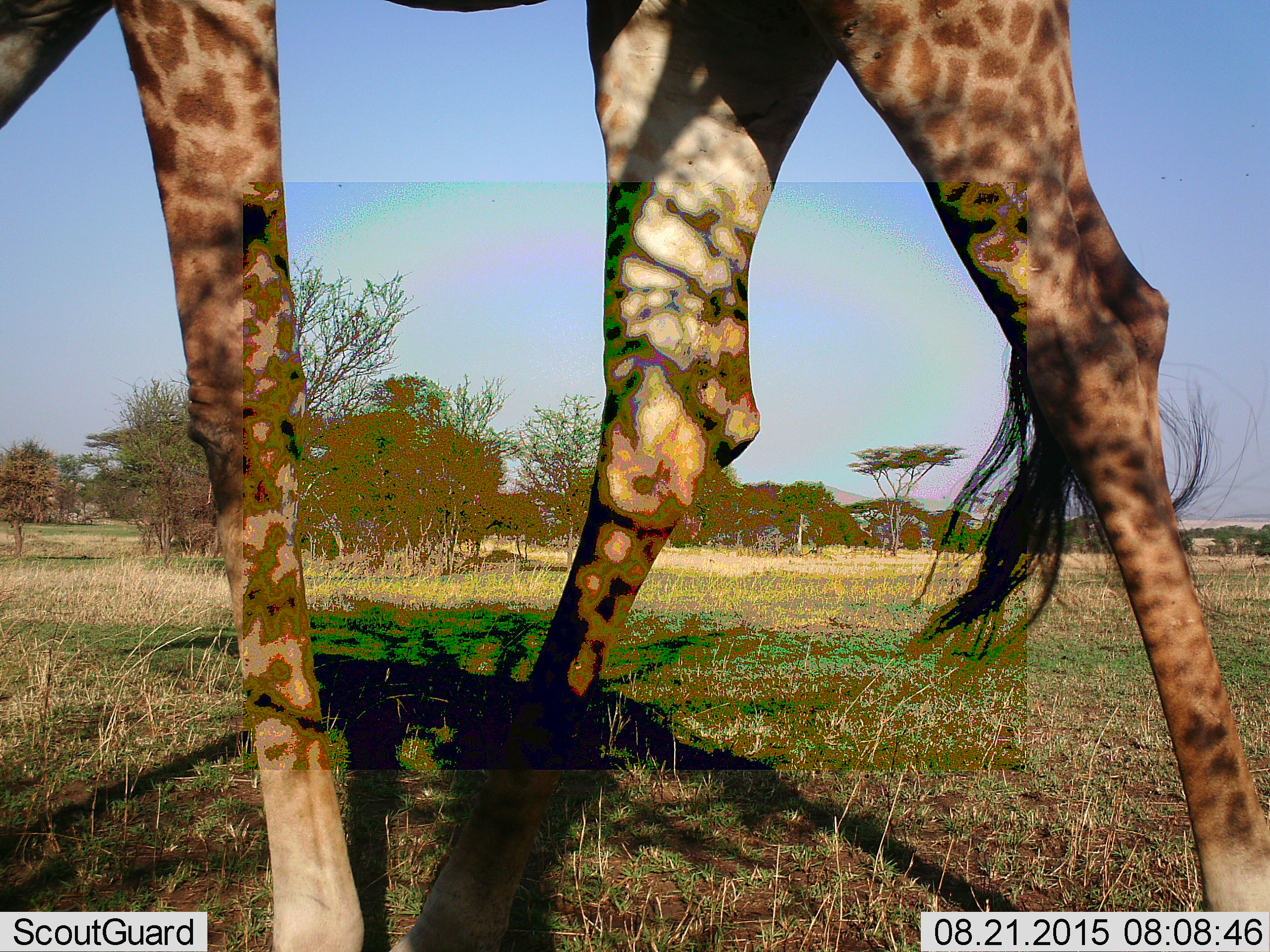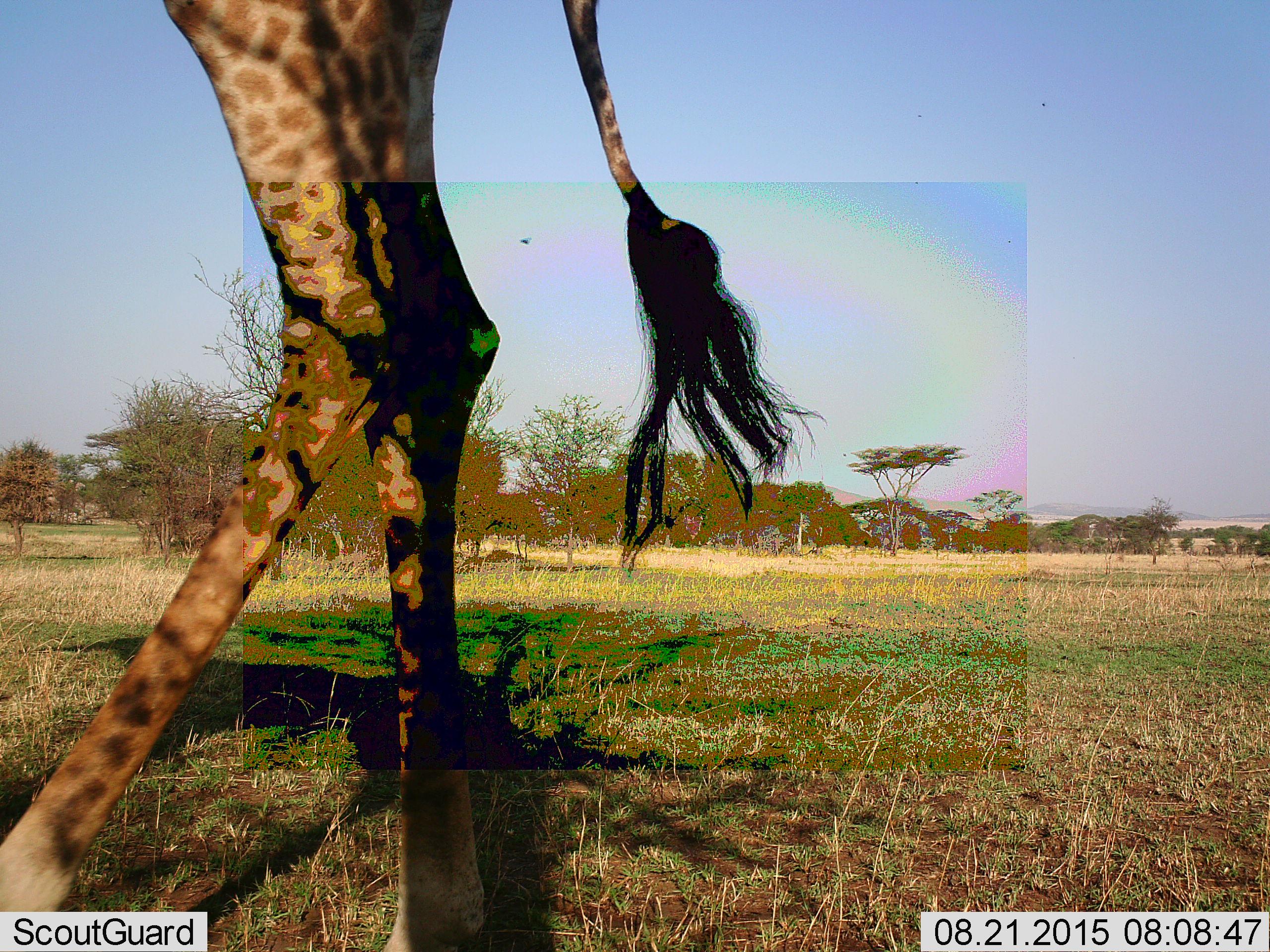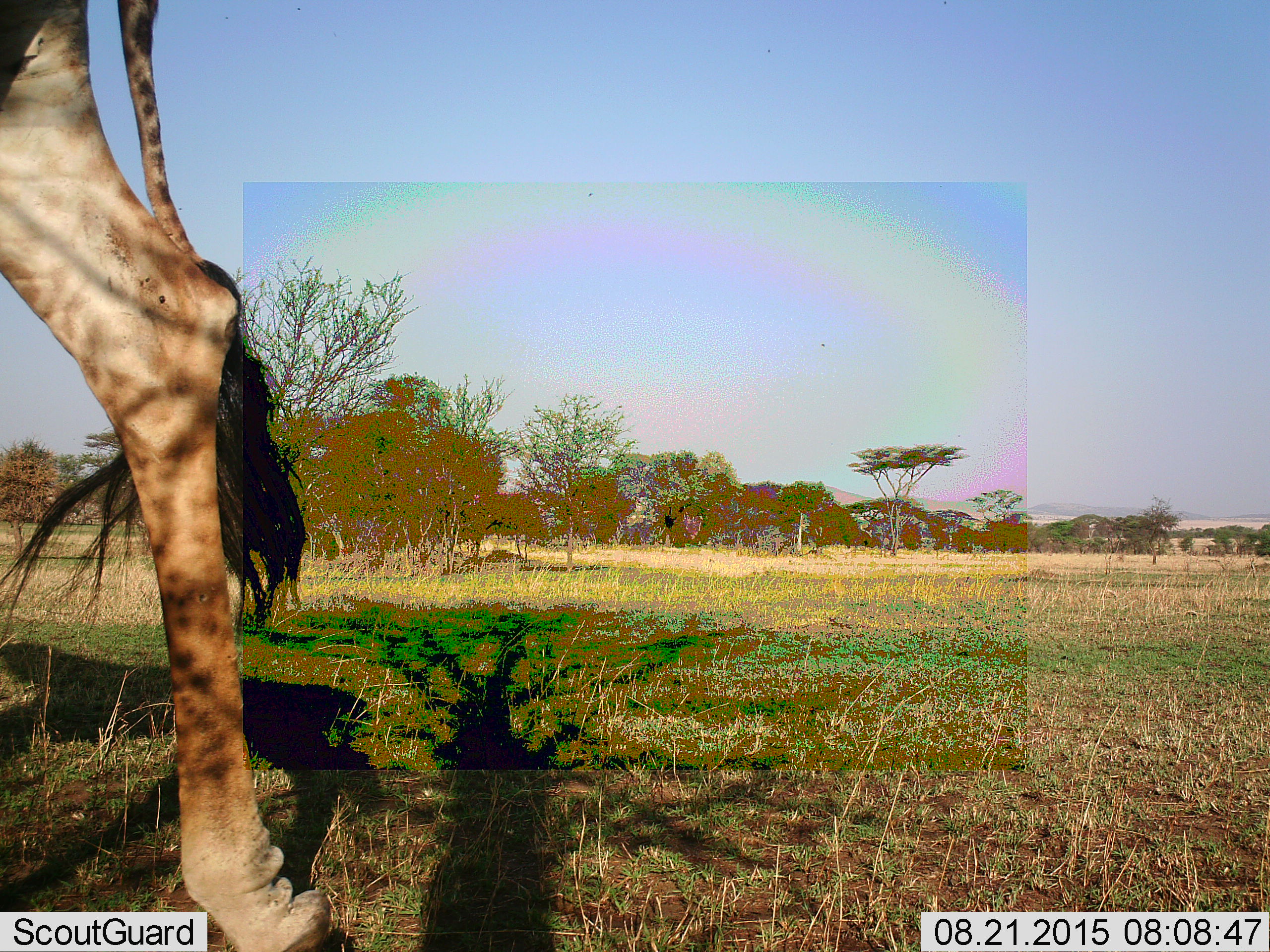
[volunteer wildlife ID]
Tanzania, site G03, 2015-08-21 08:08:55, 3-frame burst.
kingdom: Animalia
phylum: Chordata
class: Mammalia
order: Artiodactyla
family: Giraffidae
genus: Giraffa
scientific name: Giraffa camelopardalis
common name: giraffe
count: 1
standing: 17%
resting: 0%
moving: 83%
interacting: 0%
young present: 0%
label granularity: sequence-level